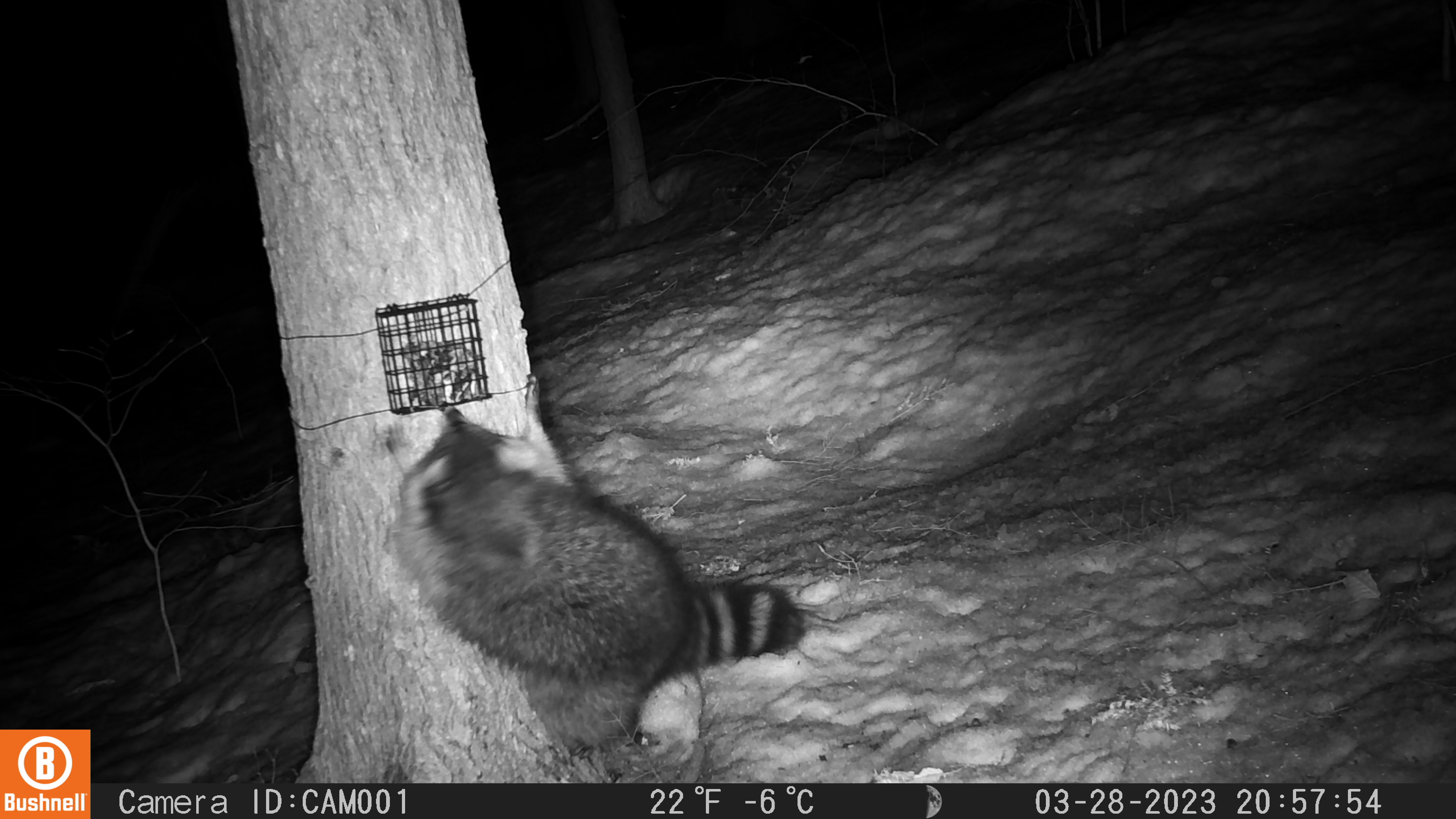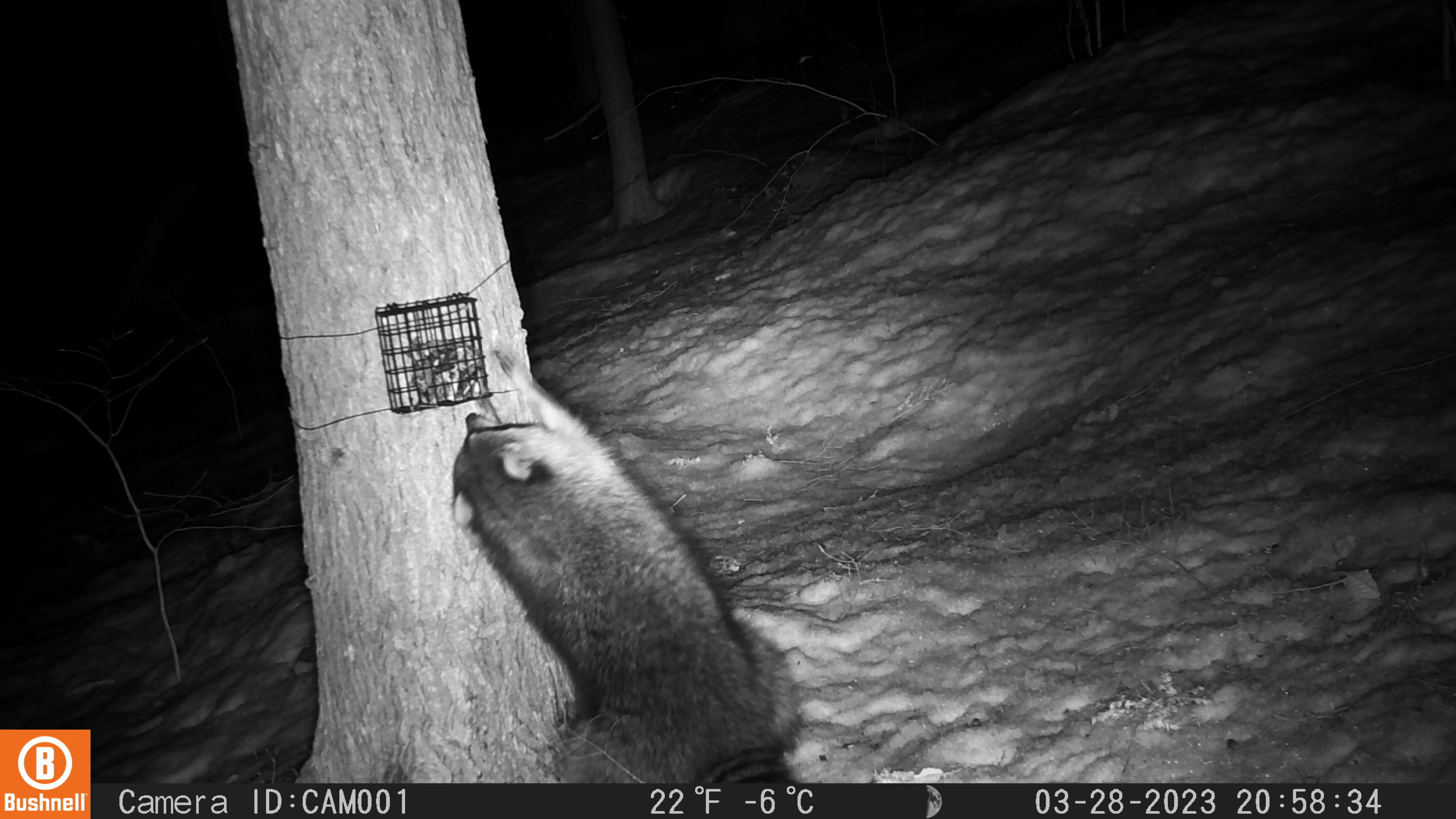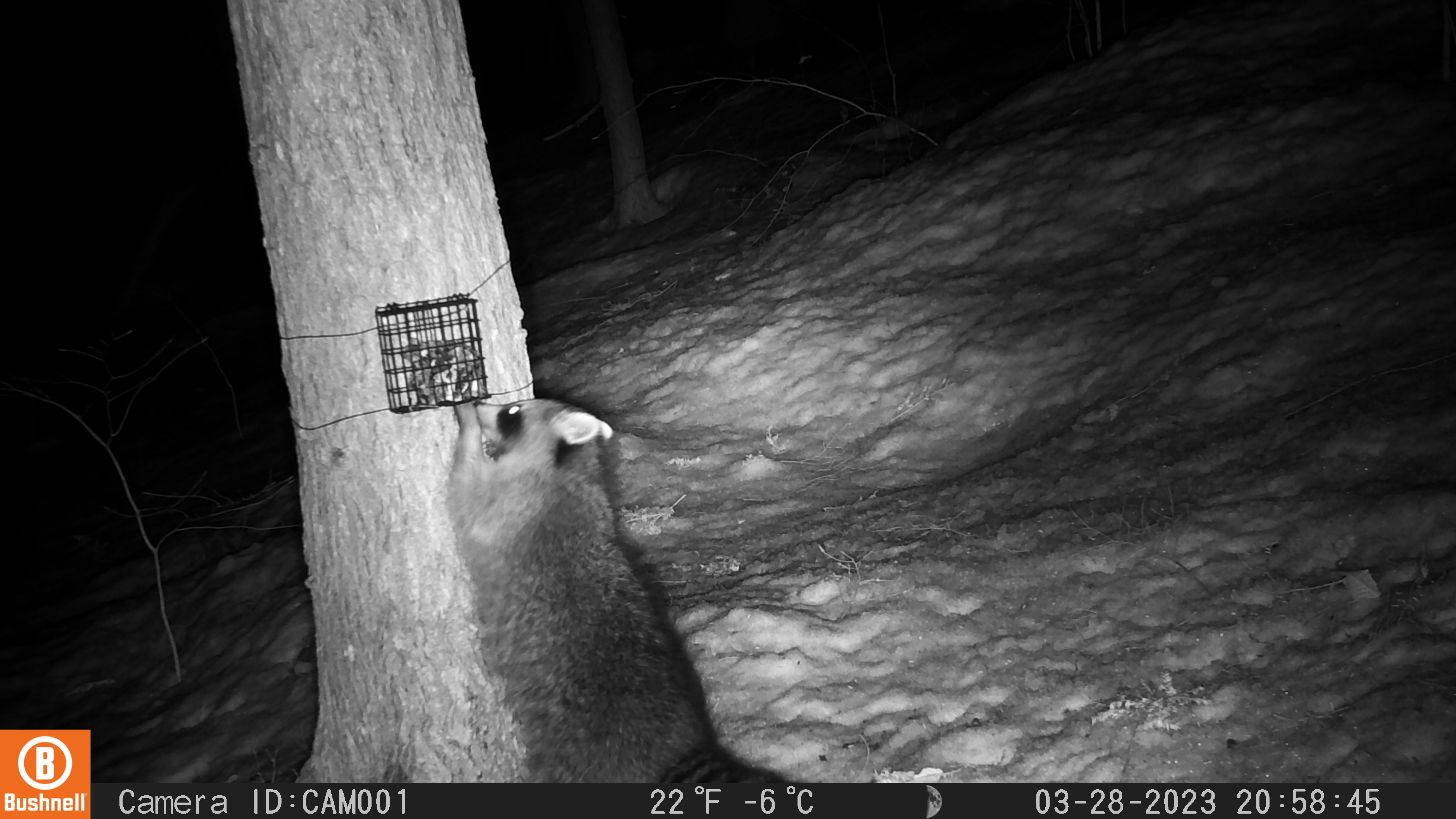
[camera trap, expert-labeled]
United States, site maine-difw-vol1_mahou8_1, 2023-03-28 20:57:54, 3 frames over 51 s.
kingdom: Animalia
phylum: Chordata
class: Mammalia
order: Carnivora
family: Procyonidae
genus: Procyon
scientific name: Procyon lotor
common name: raccoon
Raccoon (Procyon lotor).